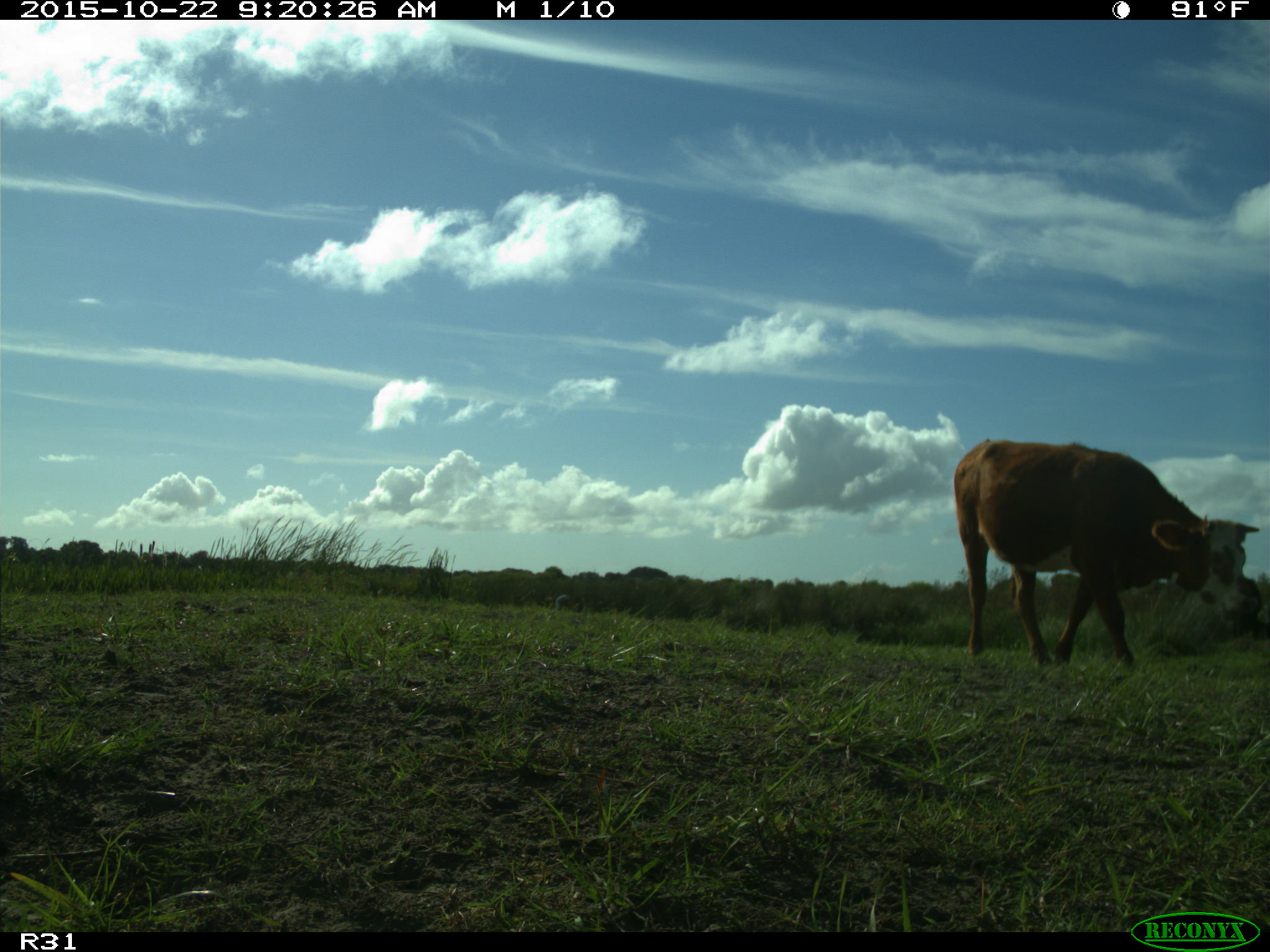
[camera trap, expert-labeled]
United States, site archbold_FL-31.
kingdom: Animalia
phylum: Chordata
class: Mammalia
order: Artiodactyla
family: Bovidae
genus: Bos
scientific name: Bos taurus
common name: domestic cow